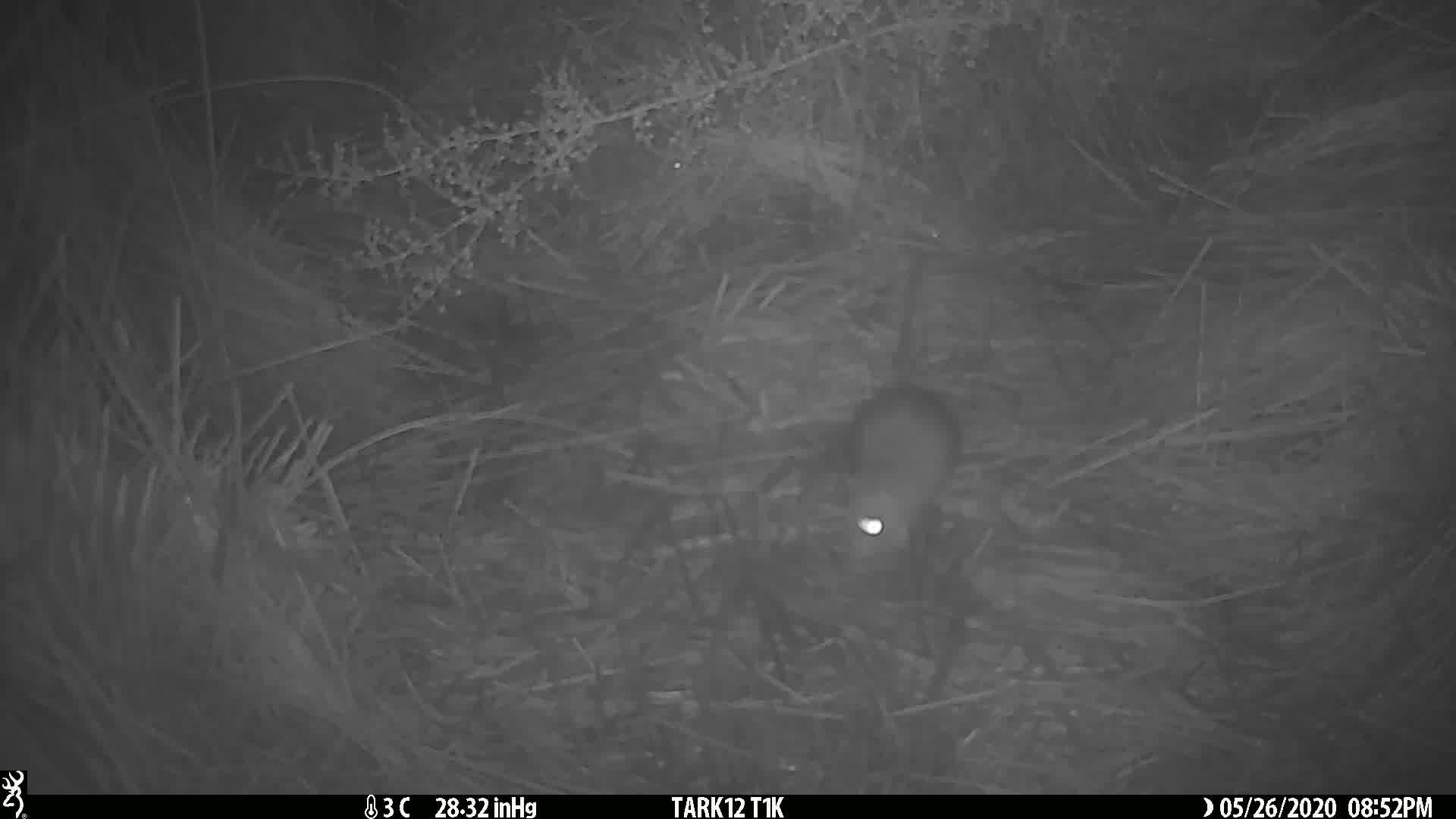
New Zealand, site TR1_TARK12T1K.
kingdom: Animalia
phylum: Chordata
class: Mammalia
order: Rodentia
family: Muridae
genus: Rattus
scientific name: Rattus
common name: rat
Rat (Rattus).